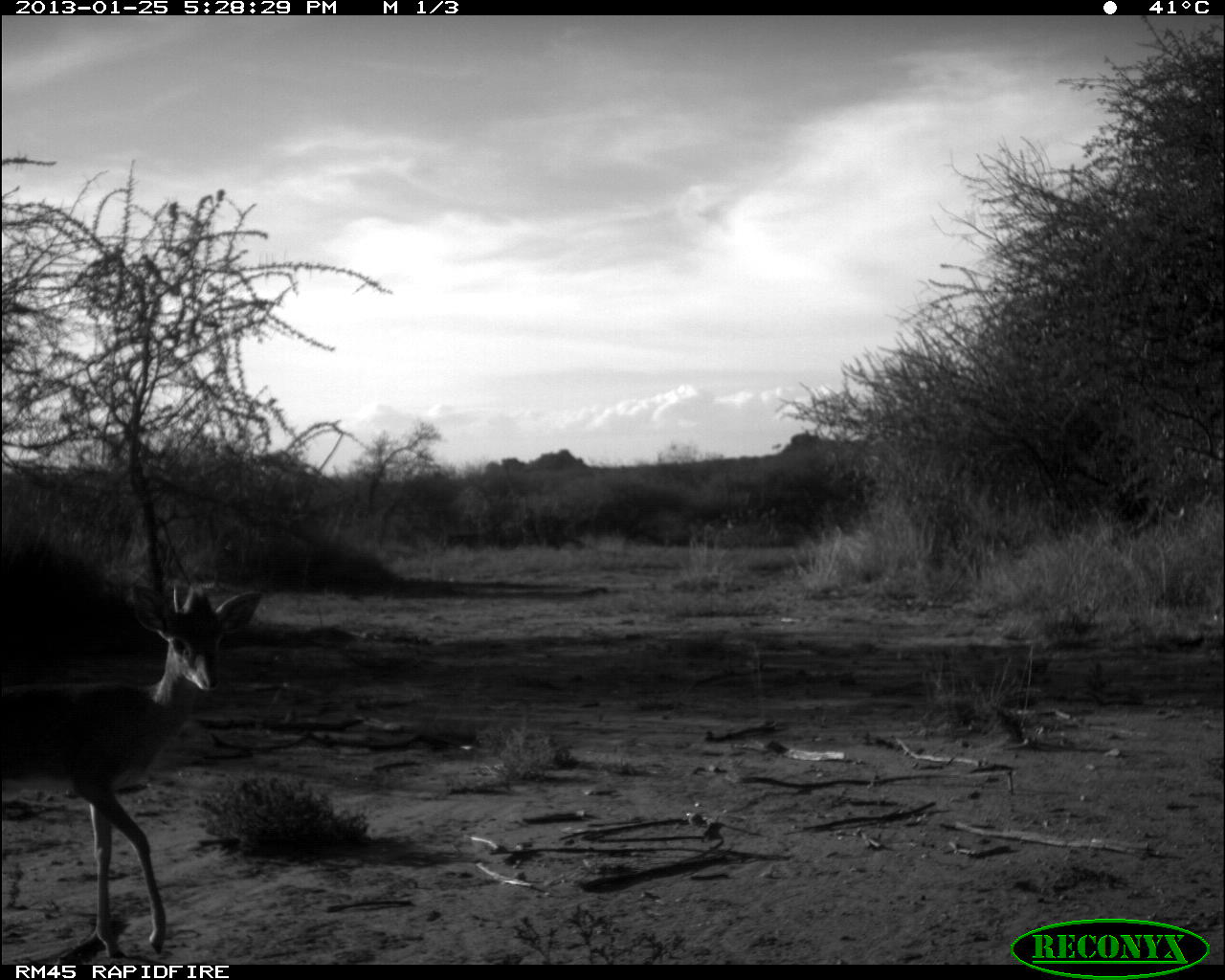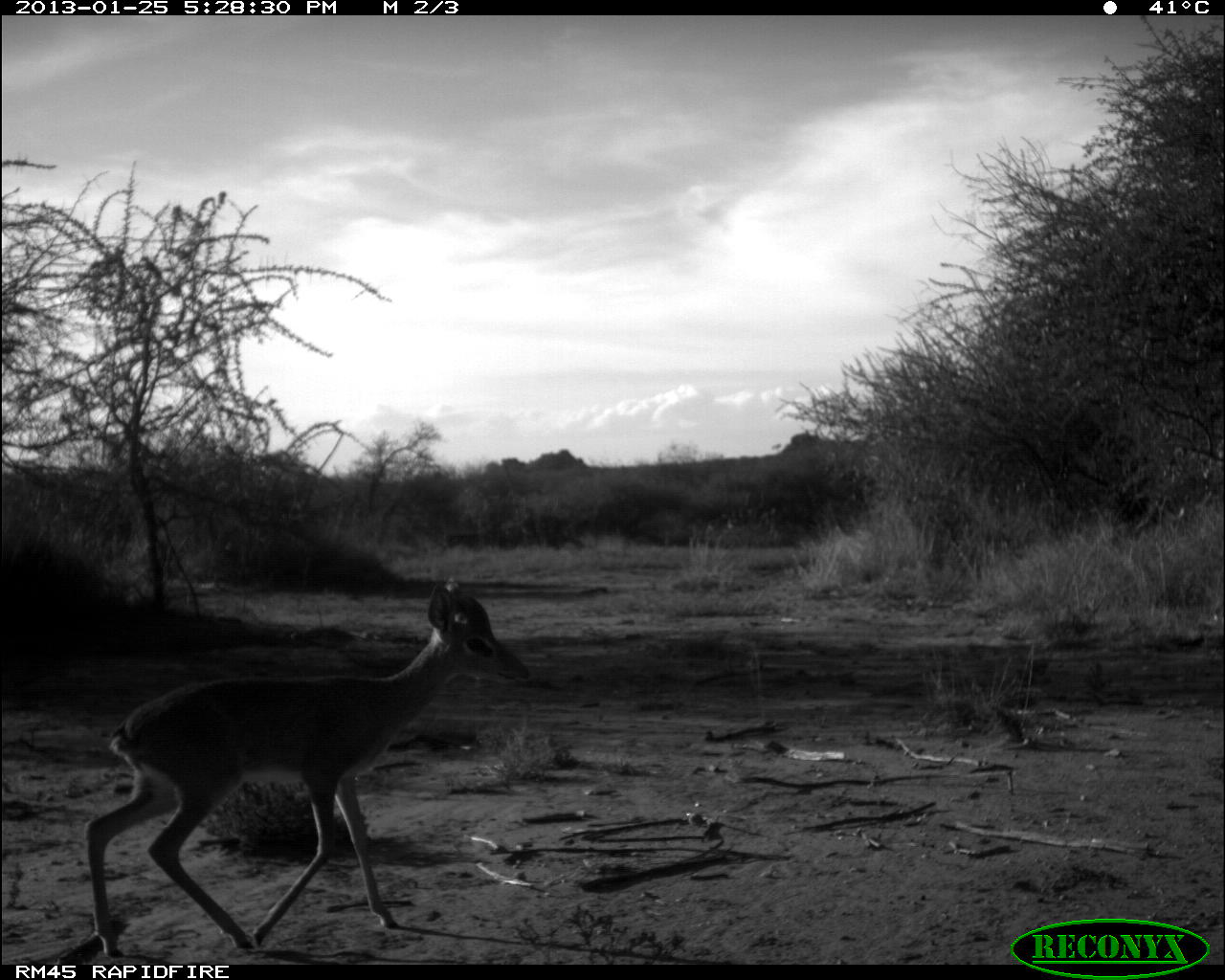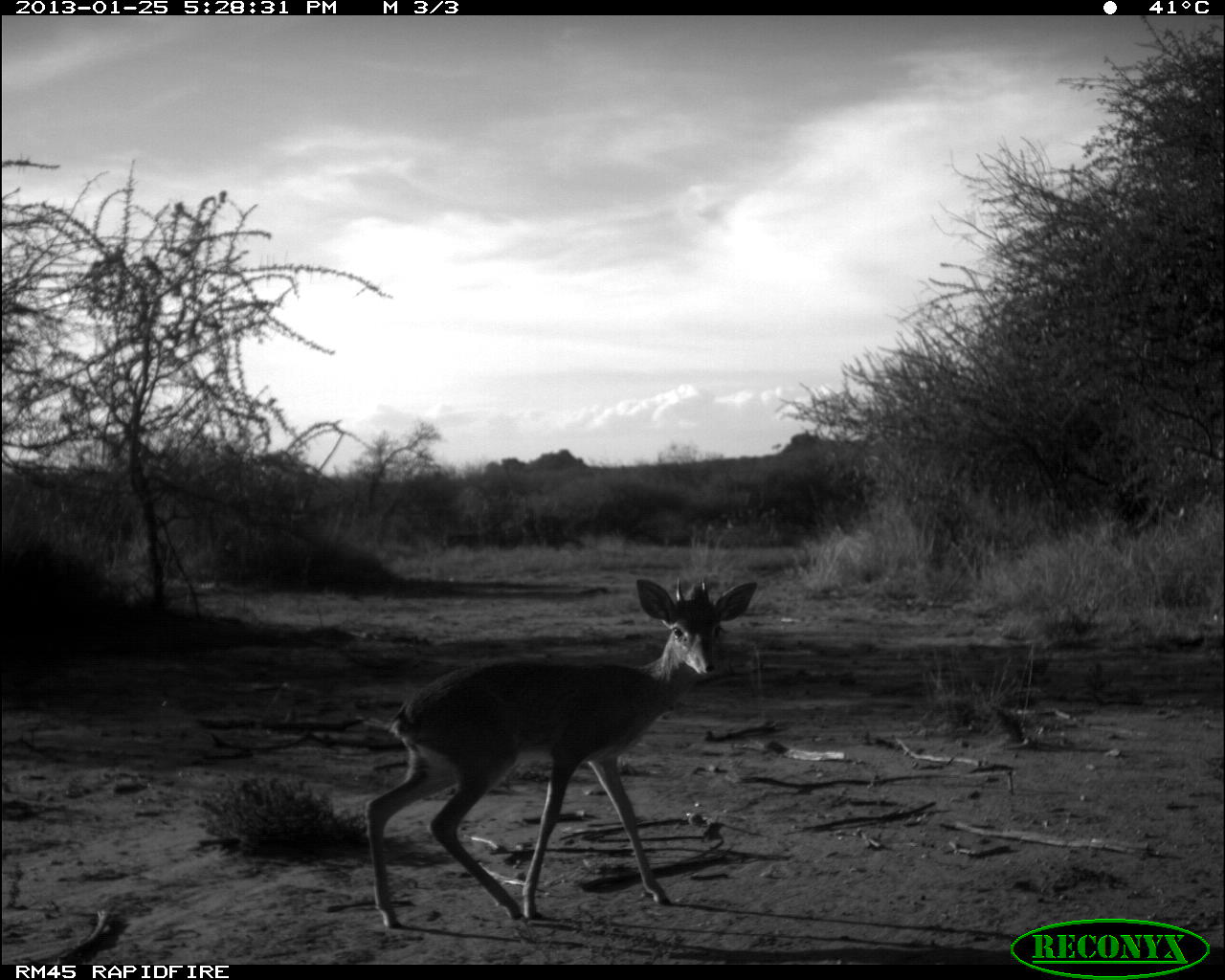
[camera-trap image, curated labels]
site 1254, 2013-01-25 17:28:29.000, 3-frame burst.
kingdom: Animalia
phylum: Chordata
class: Mammalia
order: Artiodactyla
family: Bovidae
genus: Madoqua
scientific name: Madoqua guentheri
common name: günther's dik-dik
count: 1